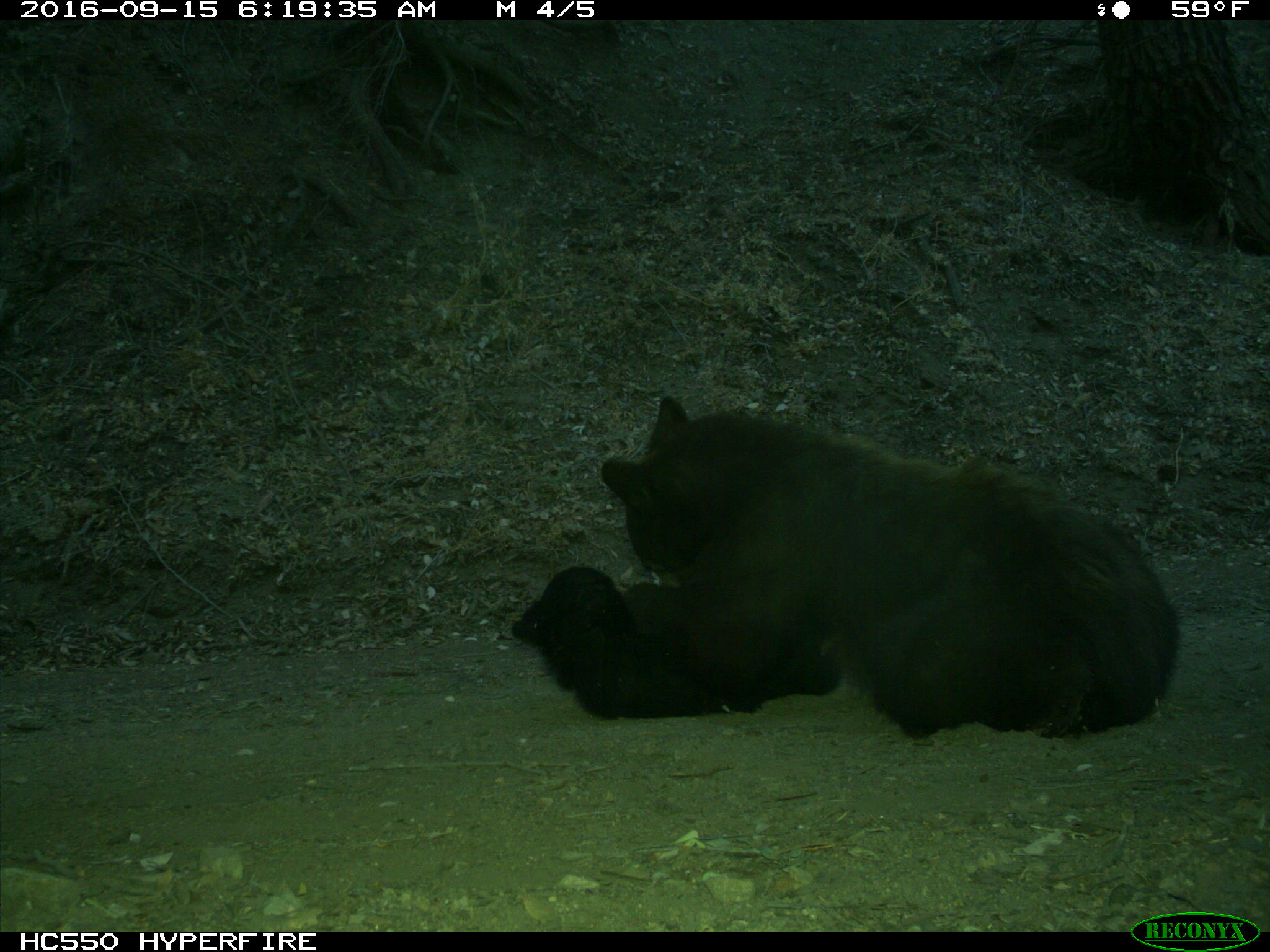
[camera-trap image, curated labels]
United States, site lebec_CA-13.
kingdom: Animalia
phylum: Chordata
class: Mammalia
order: Carnivora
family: Ursidae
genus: Ursus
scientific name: Ursus americanus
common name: american black bear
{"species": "Ursus americanus (american black bear)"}